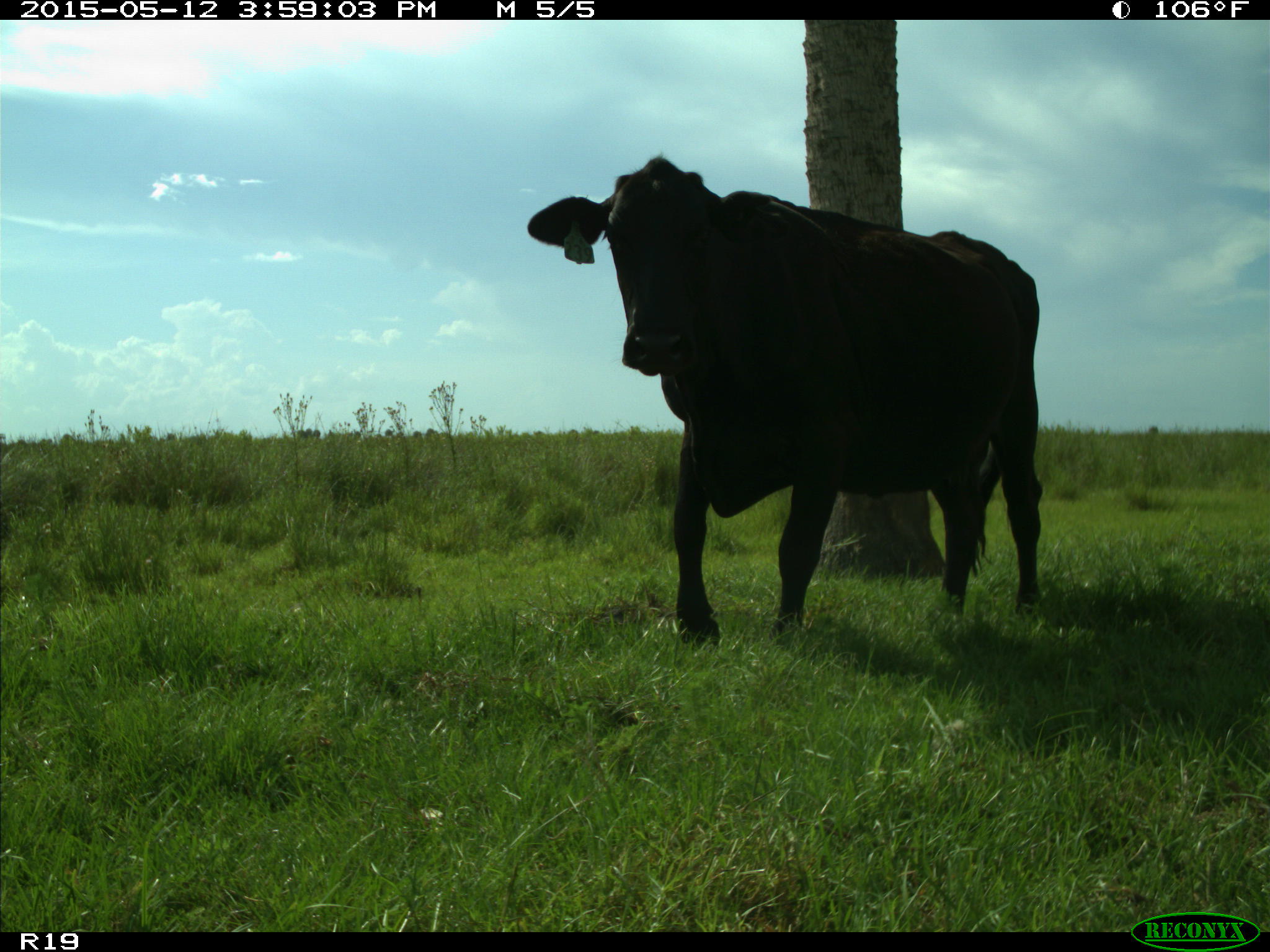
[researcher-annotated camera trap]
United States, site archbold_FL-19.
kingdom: Animalia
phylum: Chordata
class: Mammalia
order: Artiodactyla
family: Bovidae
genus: Bos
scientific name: Bos taurus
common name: domestic cow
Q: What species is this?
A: Bos taurus (domestic cow).